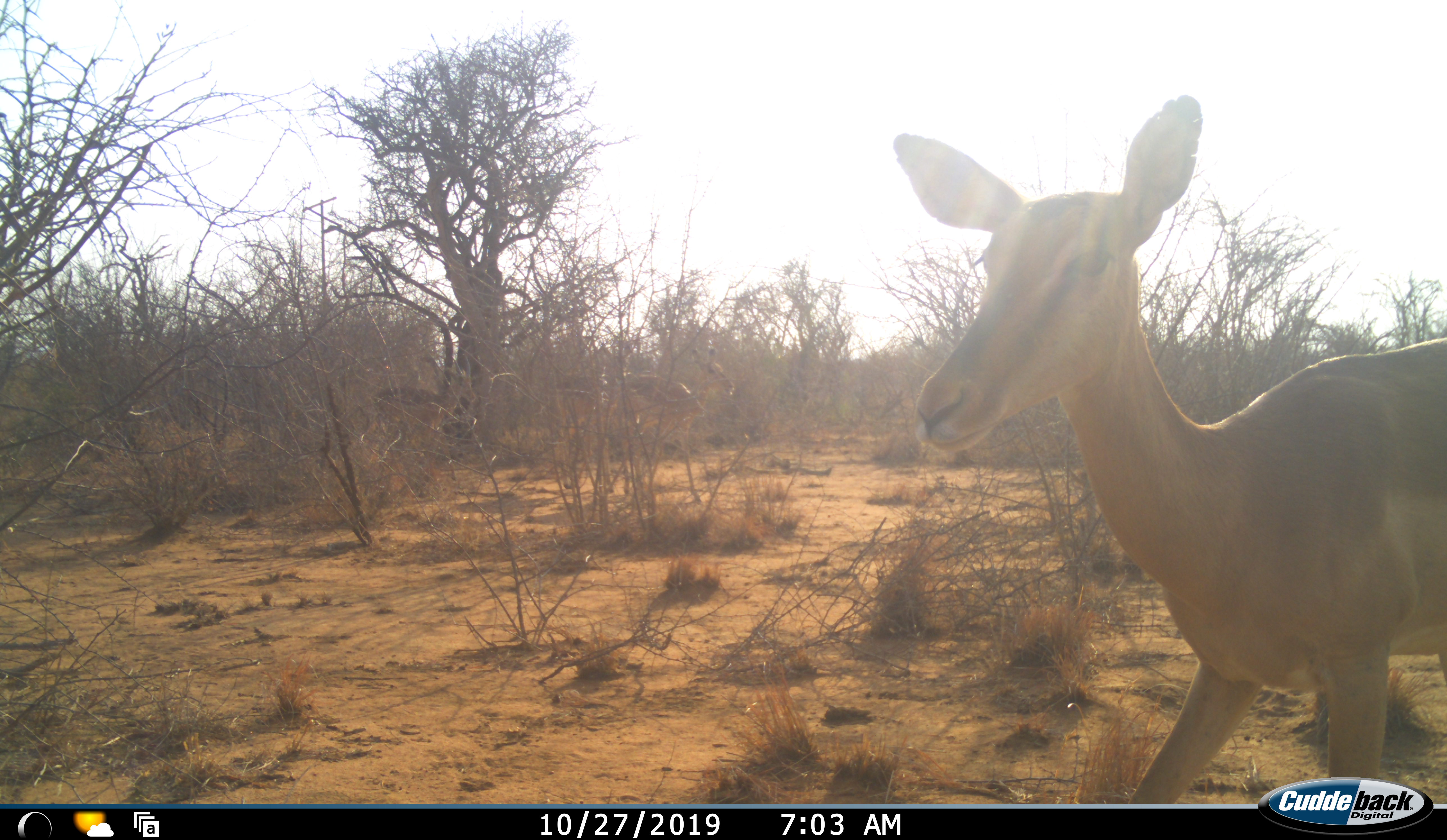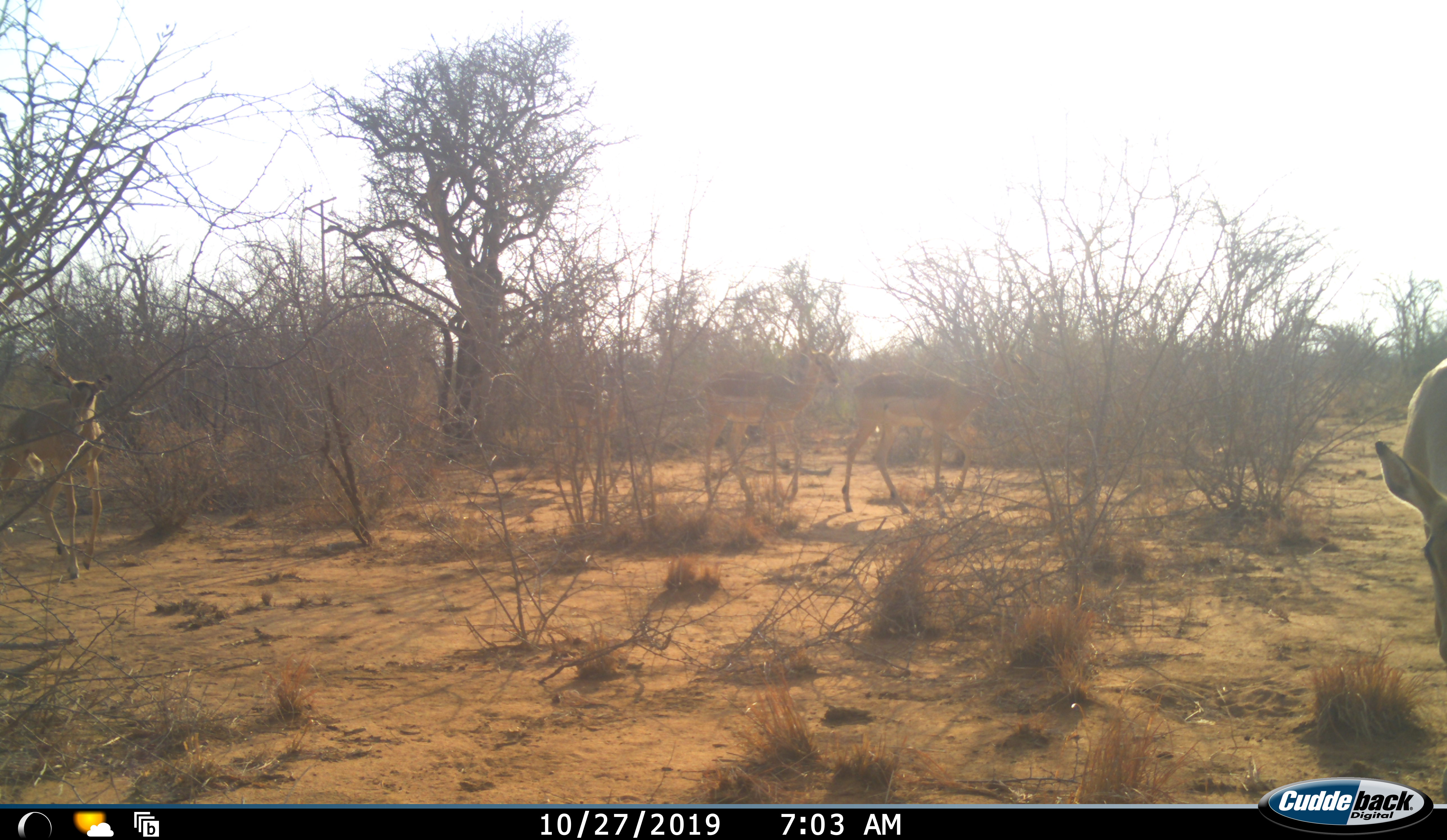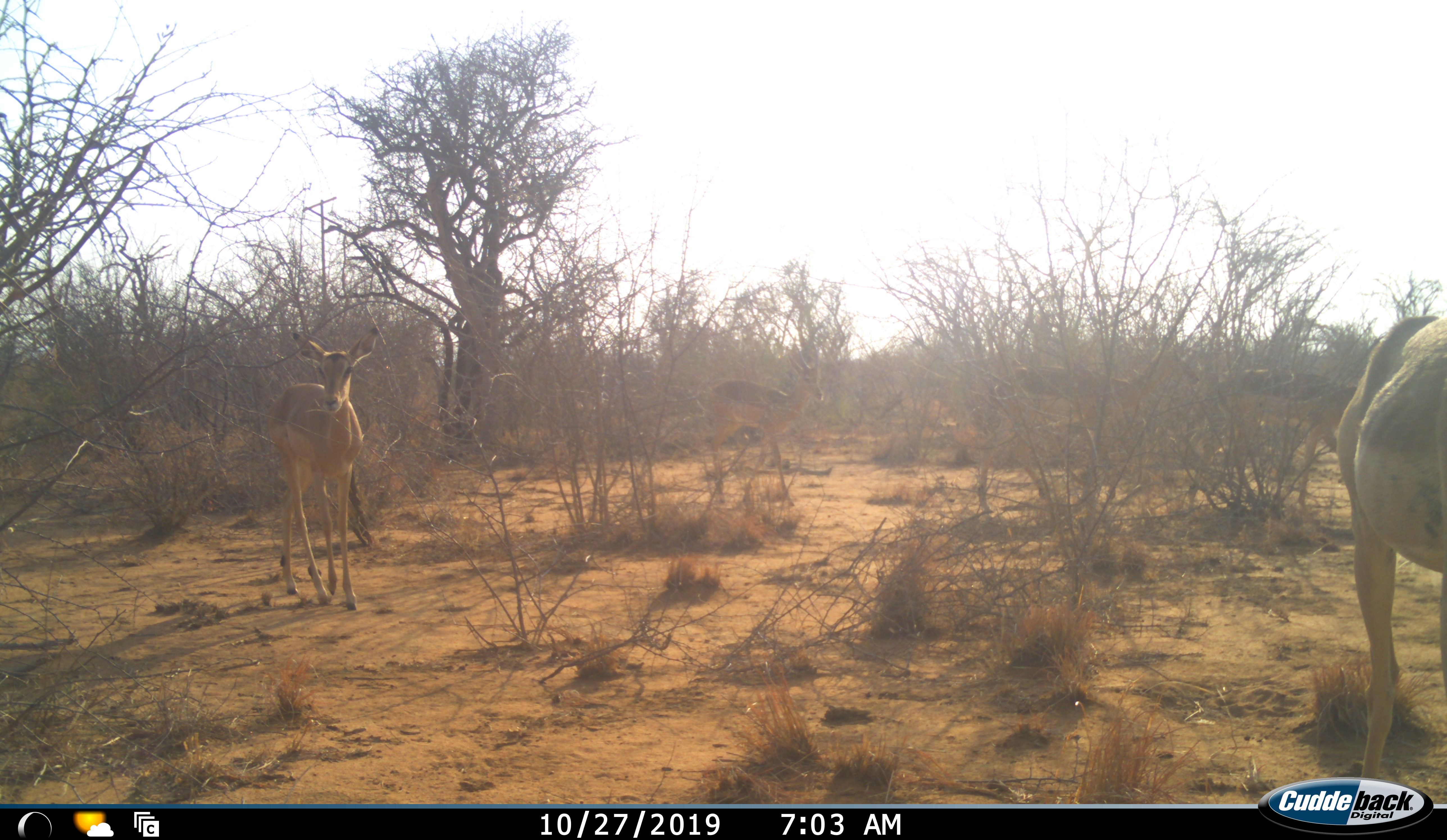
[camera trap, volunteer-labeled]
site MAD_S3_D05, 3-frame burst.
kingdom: Animalia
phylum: Chordata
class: Mammalia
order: Artiodactyla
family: Bovidae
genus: Aepyceros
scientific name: Aepyceros melampus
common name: impala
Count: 4.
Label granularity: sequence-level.